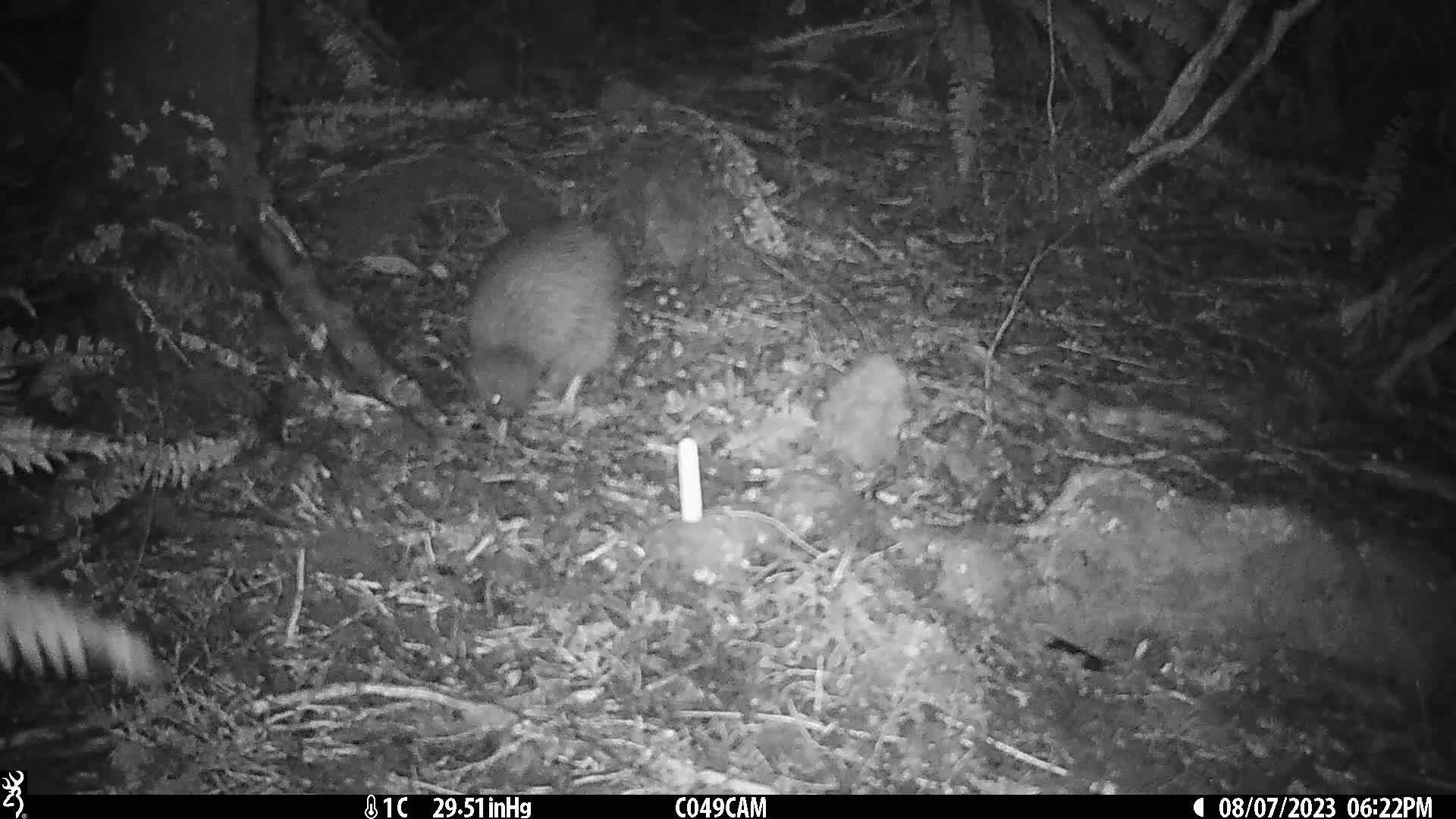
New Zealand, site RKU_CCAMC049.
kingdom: Animalia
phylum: Chordata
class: Aves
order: Apterygiformes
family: Apterygidae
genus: Apteryx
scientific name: Apteryx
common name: kiwi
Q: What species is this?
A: Kiwi (Apteryx).